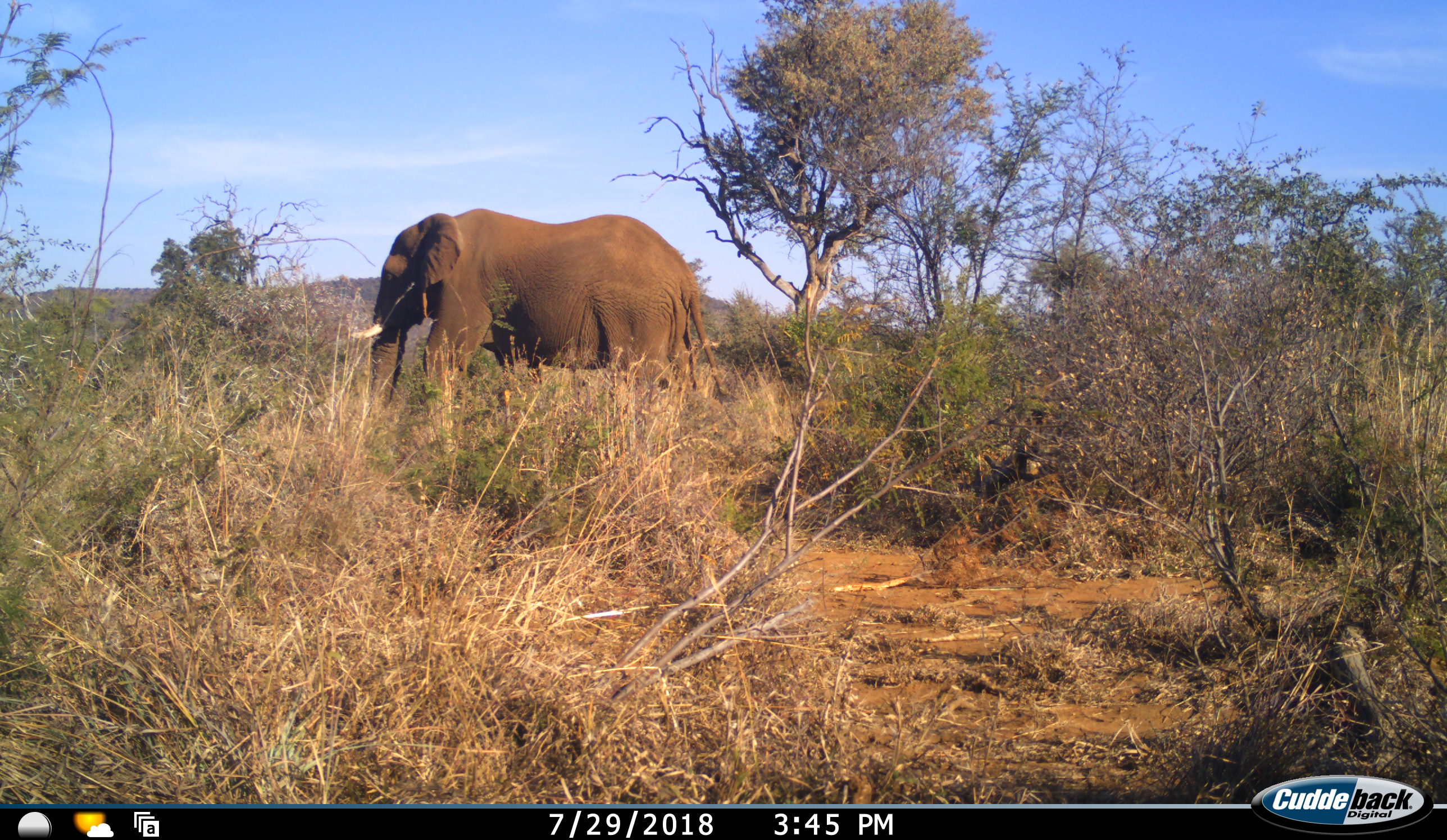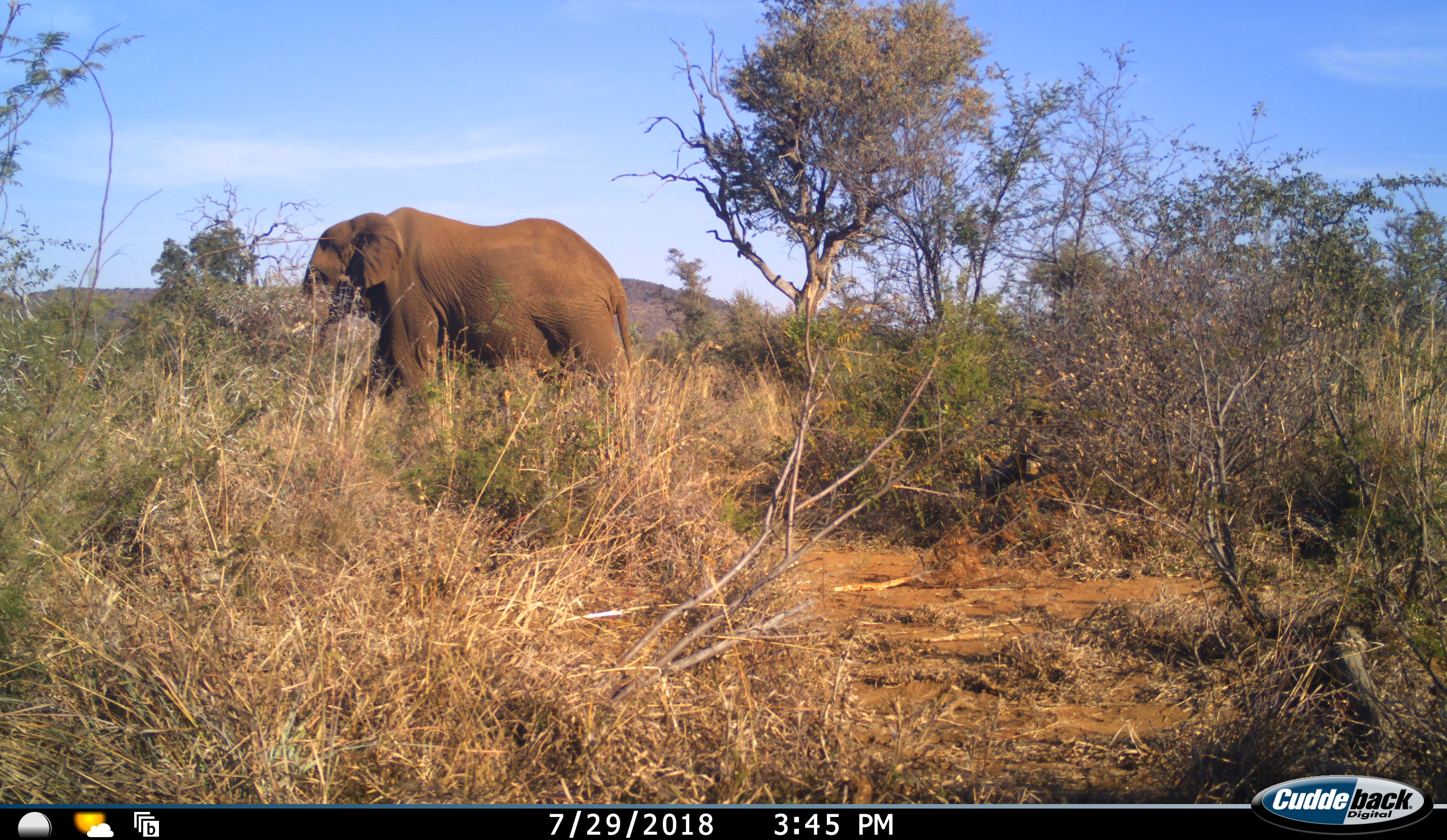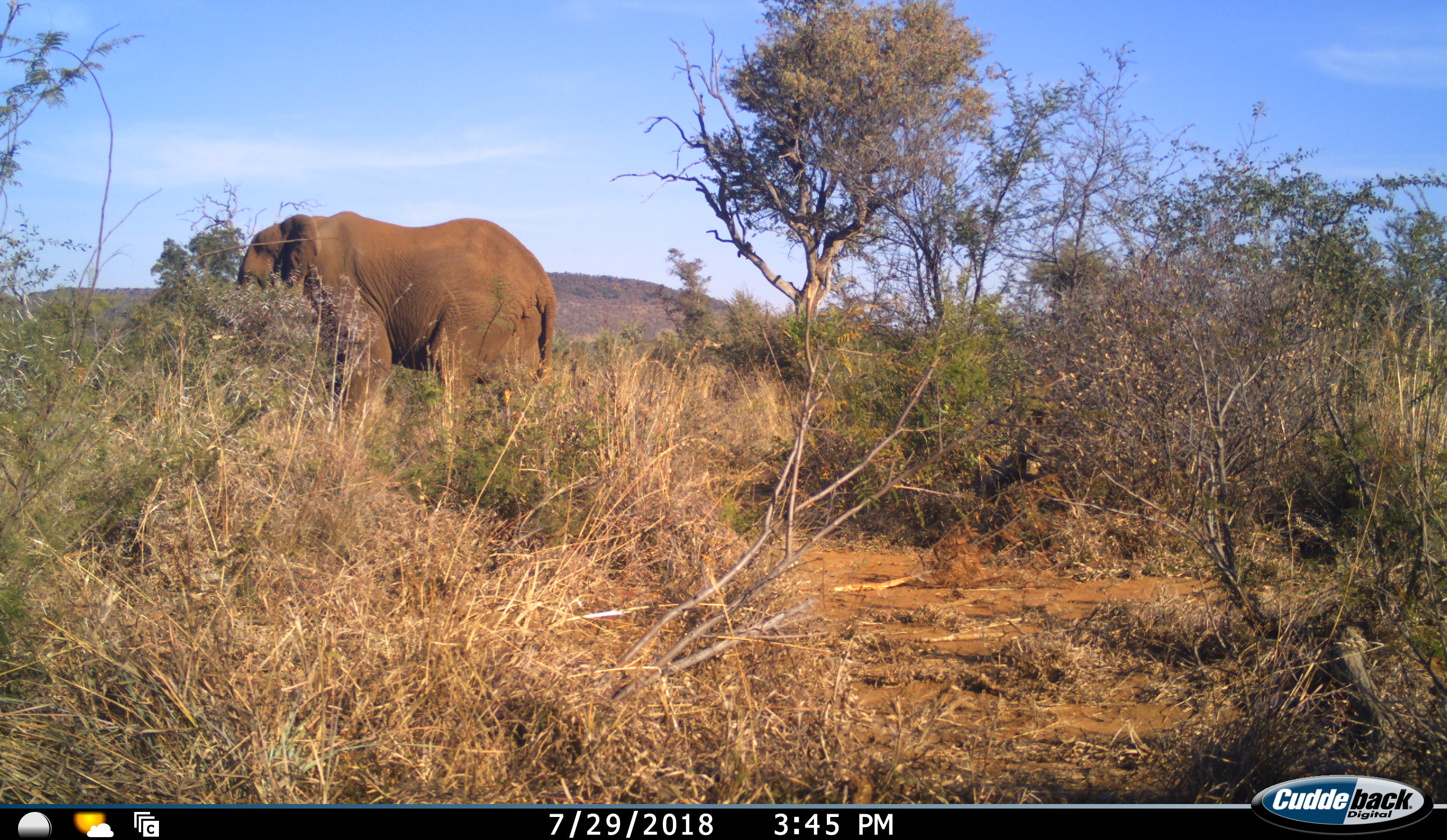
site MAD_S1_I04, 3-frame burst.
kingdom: Animalia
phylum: Chordata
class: Mammalia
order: Proboscidea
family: Elephantidae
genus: Loxodonta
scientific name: Loxodonta africana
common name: african bush elephant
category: elephant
Elephant (african bush elephant) (Loxodonta africana), count 1. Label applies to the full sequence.